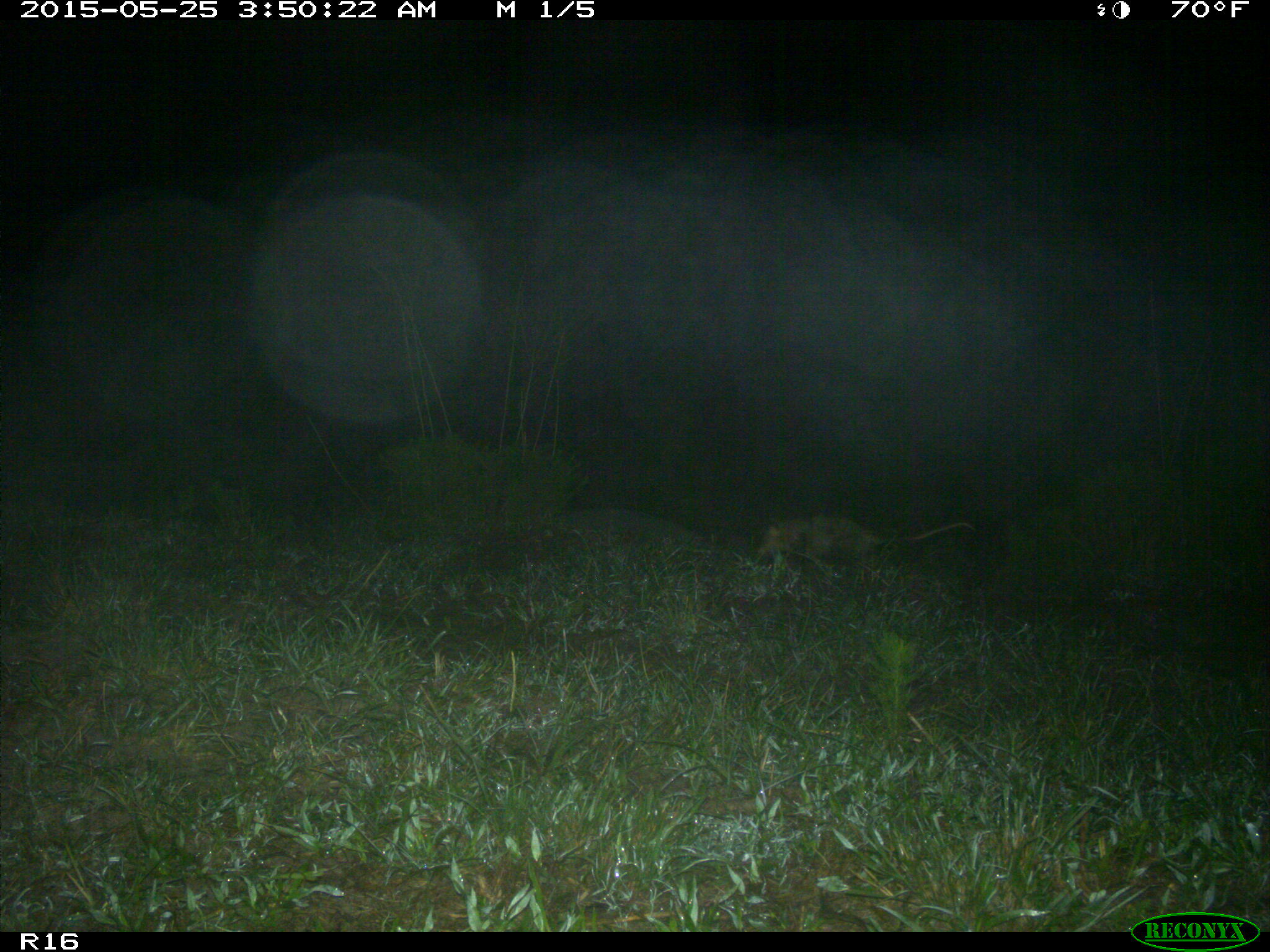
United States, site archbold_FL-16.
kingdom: Animalia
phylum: Chordata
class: Mammalia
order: Didelphimorphia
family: Didelphidae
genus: Didelphis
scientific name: Didelphis virginiana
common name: virginia opossum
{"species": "Didelphis virginiana (virginia opossum)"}